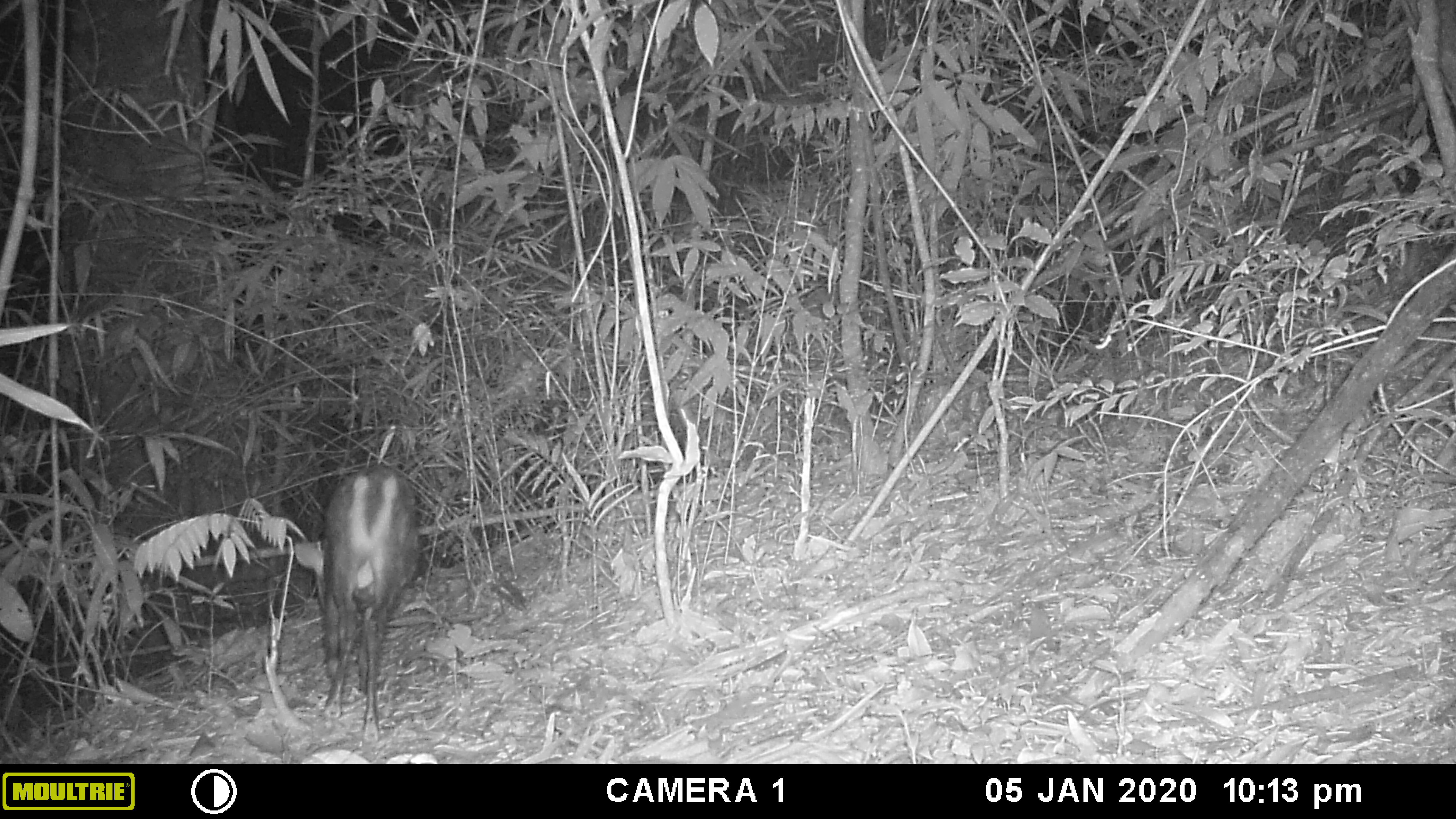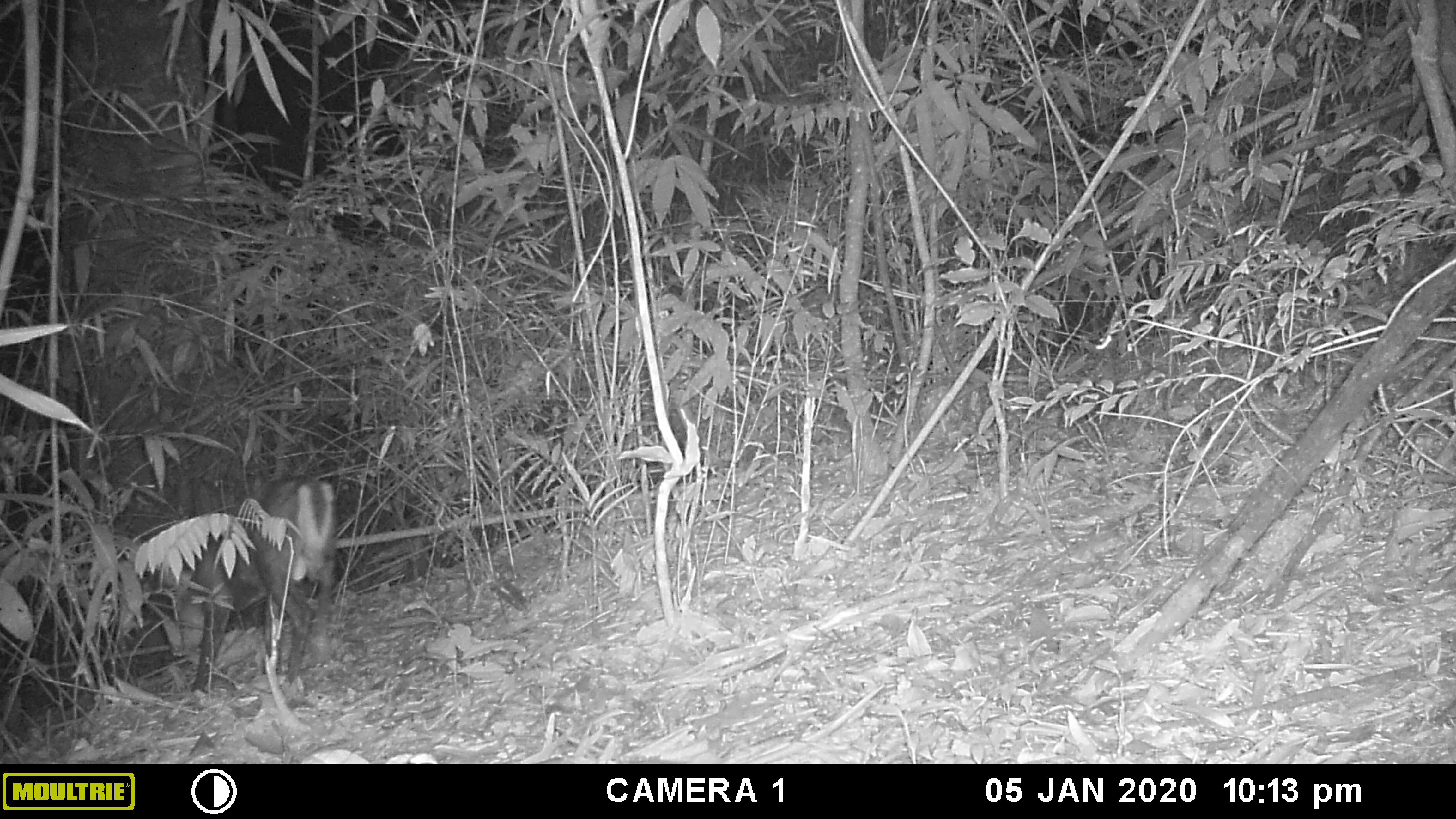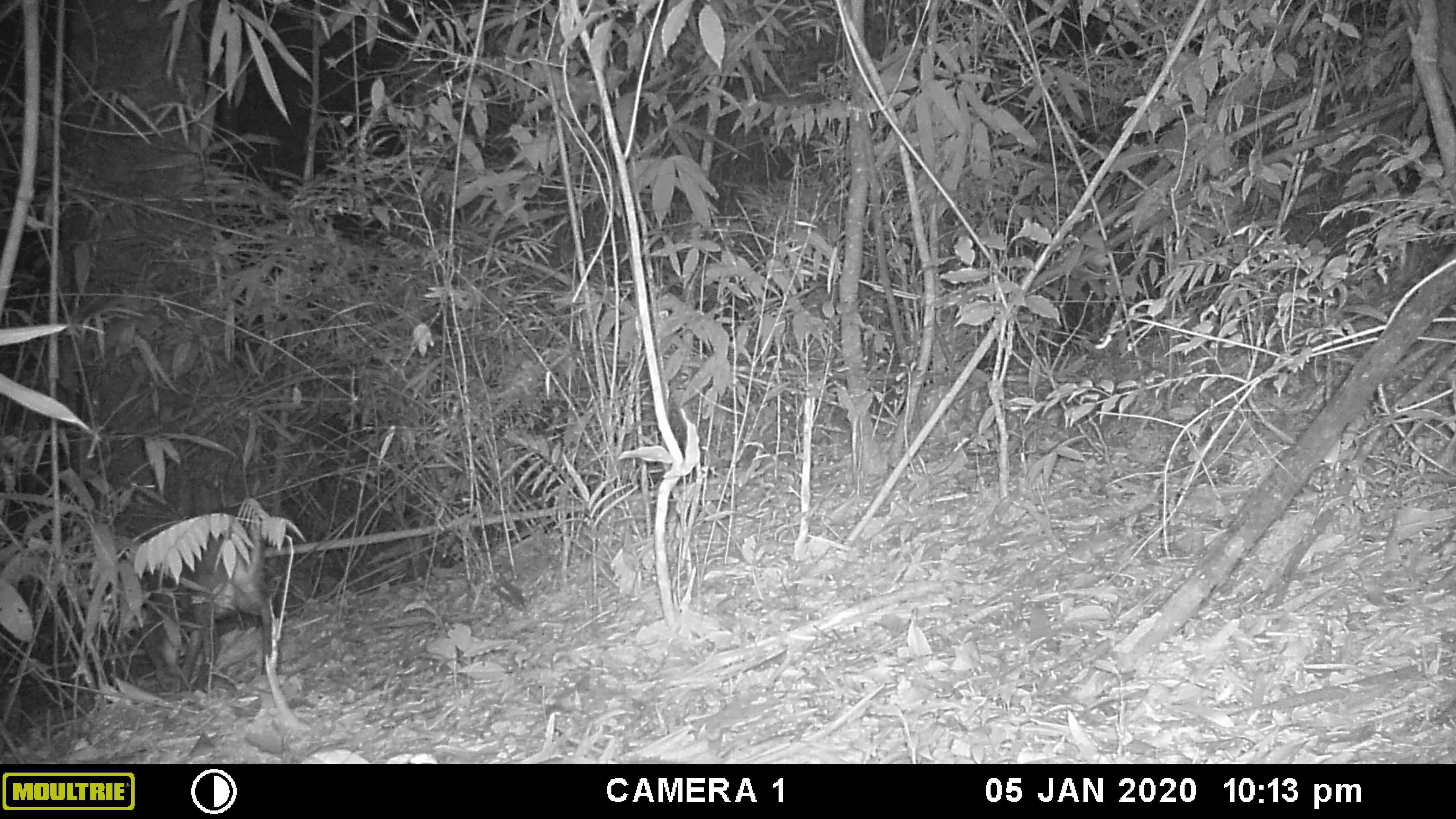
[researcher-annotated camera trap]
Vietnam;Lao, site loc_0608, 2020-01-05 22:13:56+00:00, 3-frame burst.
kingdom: Animalia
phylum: Chordata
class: Mammalia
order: Artiodactyla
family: Cervidae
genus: Muntiacus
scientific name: Muntiacus rooseveltorum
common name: roosevelt's muntjac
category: roosevelts muntjac group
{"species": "roosevelts muntjac group (roosevelt's muntjac) (Muntiacus rooseveltorum)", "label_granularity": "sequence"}